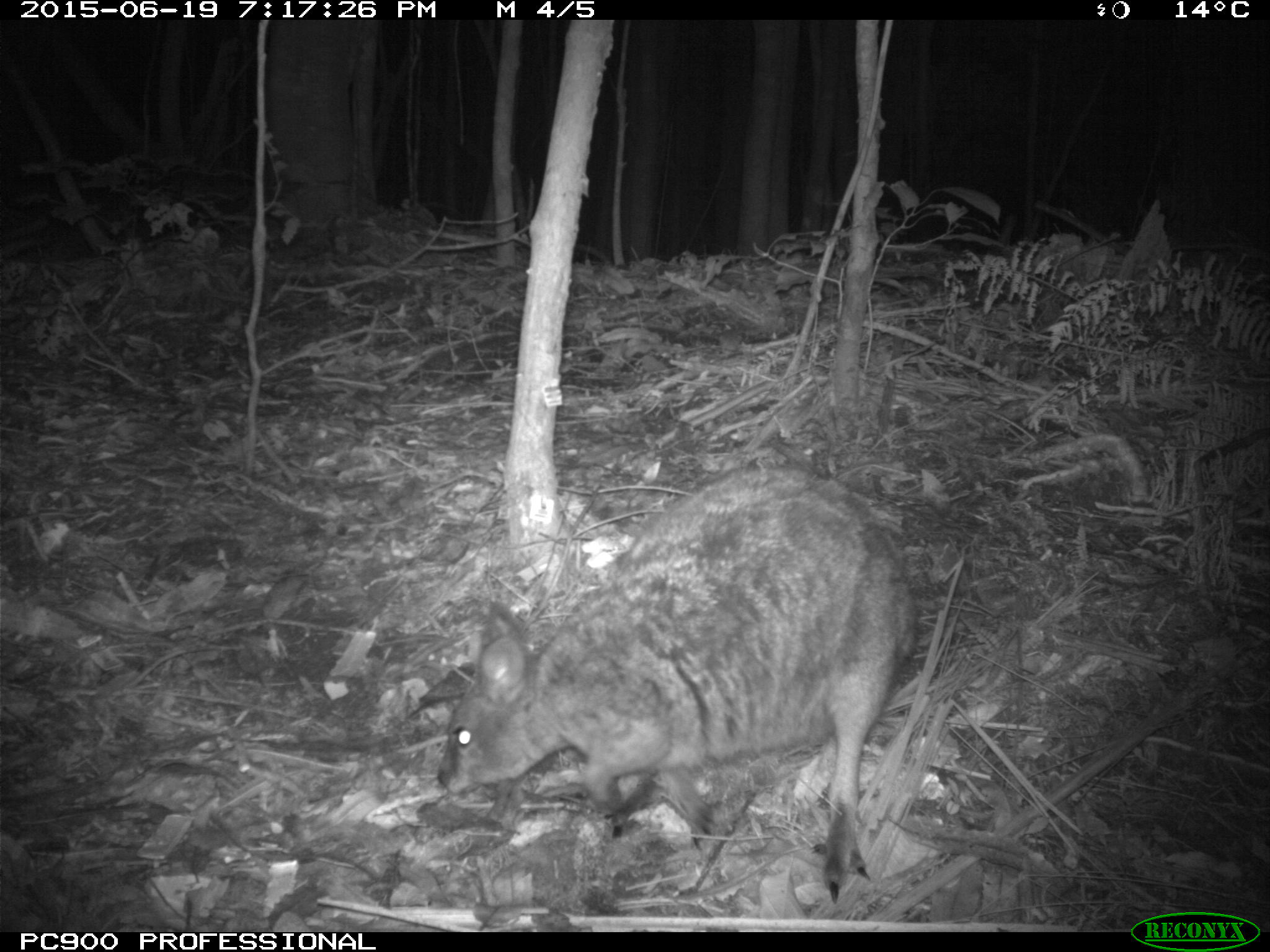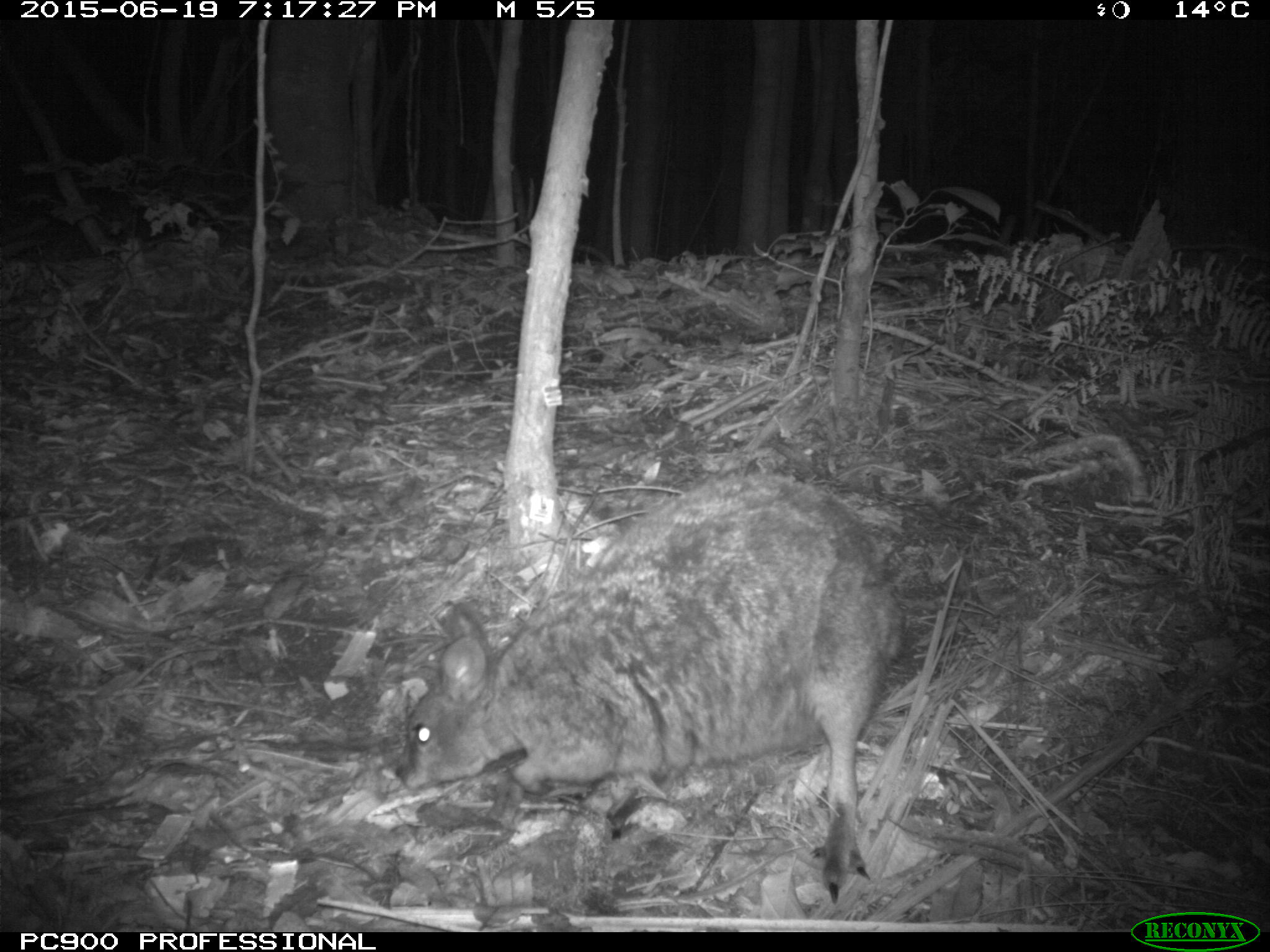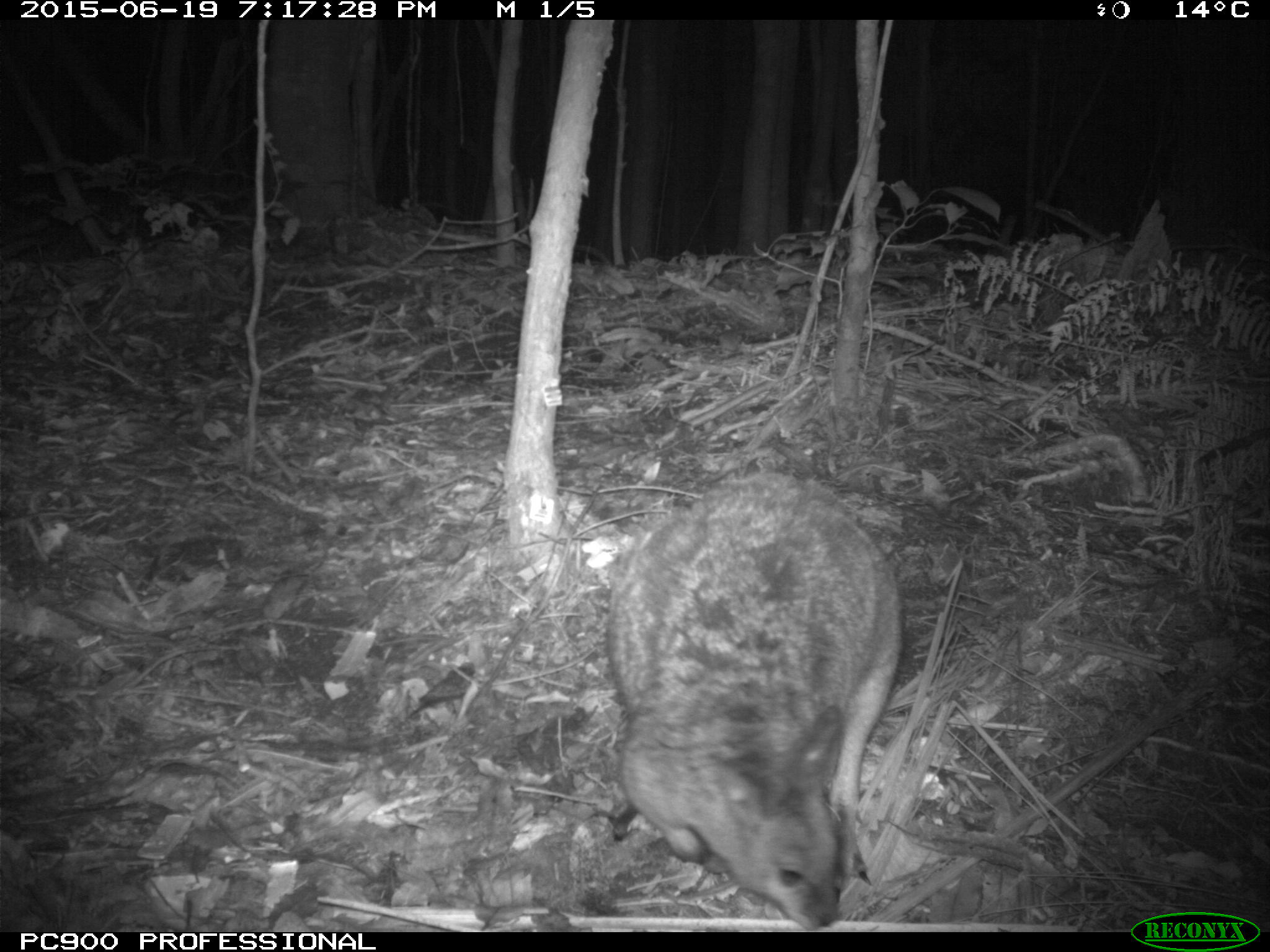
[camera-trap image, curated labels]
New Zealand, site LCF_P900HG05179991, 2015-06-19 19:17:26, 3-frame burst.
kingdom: Animalia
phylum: Chordata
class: Mammalia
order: Diprotodontia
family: Macropodidae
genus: Notamacropus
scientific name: Notamacropus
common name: wallaby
Wallaby (Notamacropus).